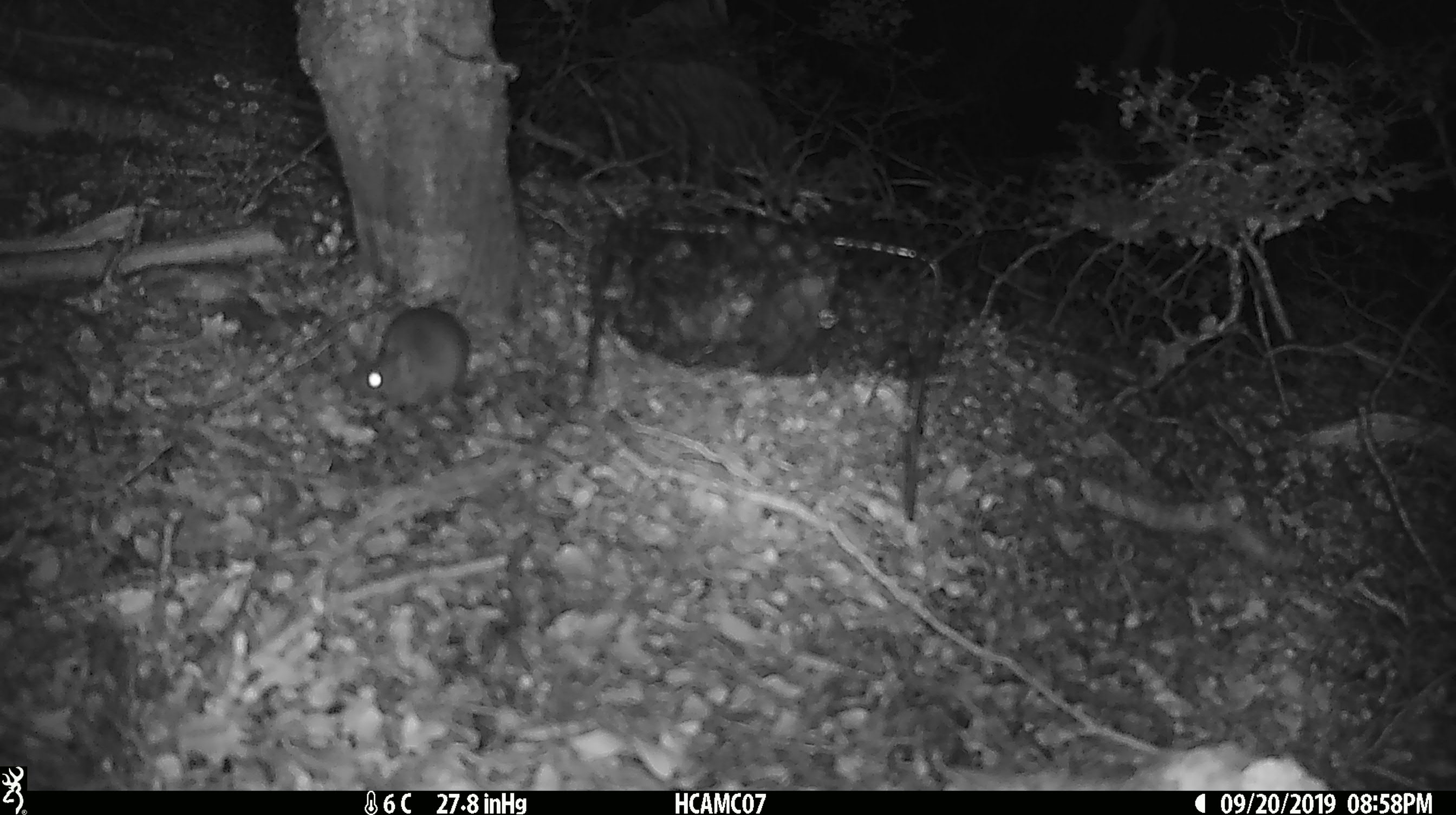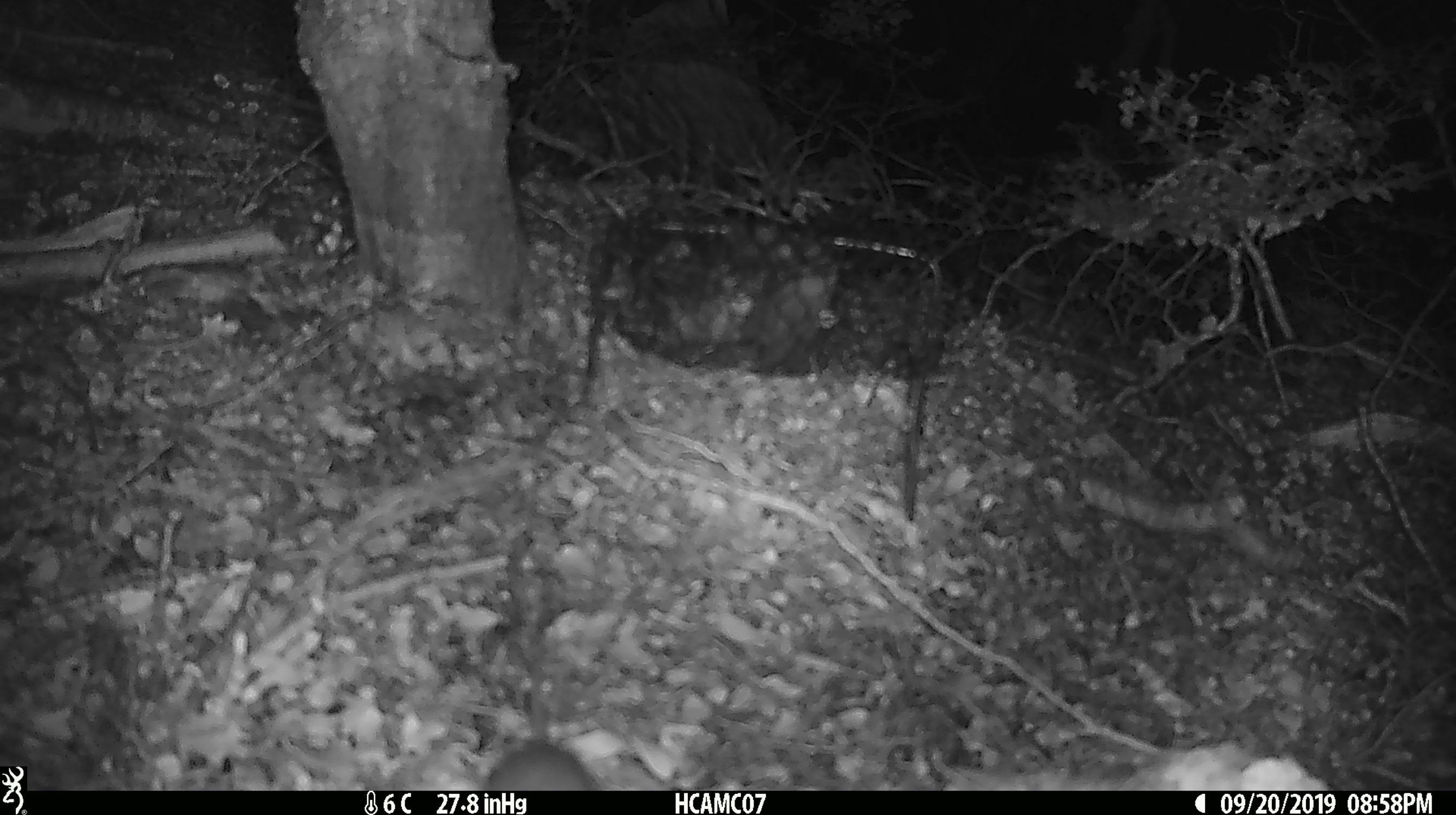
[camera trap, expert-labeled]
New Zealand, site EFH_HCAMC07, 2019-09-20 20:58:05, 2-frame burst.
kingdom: Animalia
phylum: Chordata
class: Mammalia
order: Rodentia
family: Muridae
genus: Mus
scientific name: Mus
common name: mouse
Mouse (Mus).